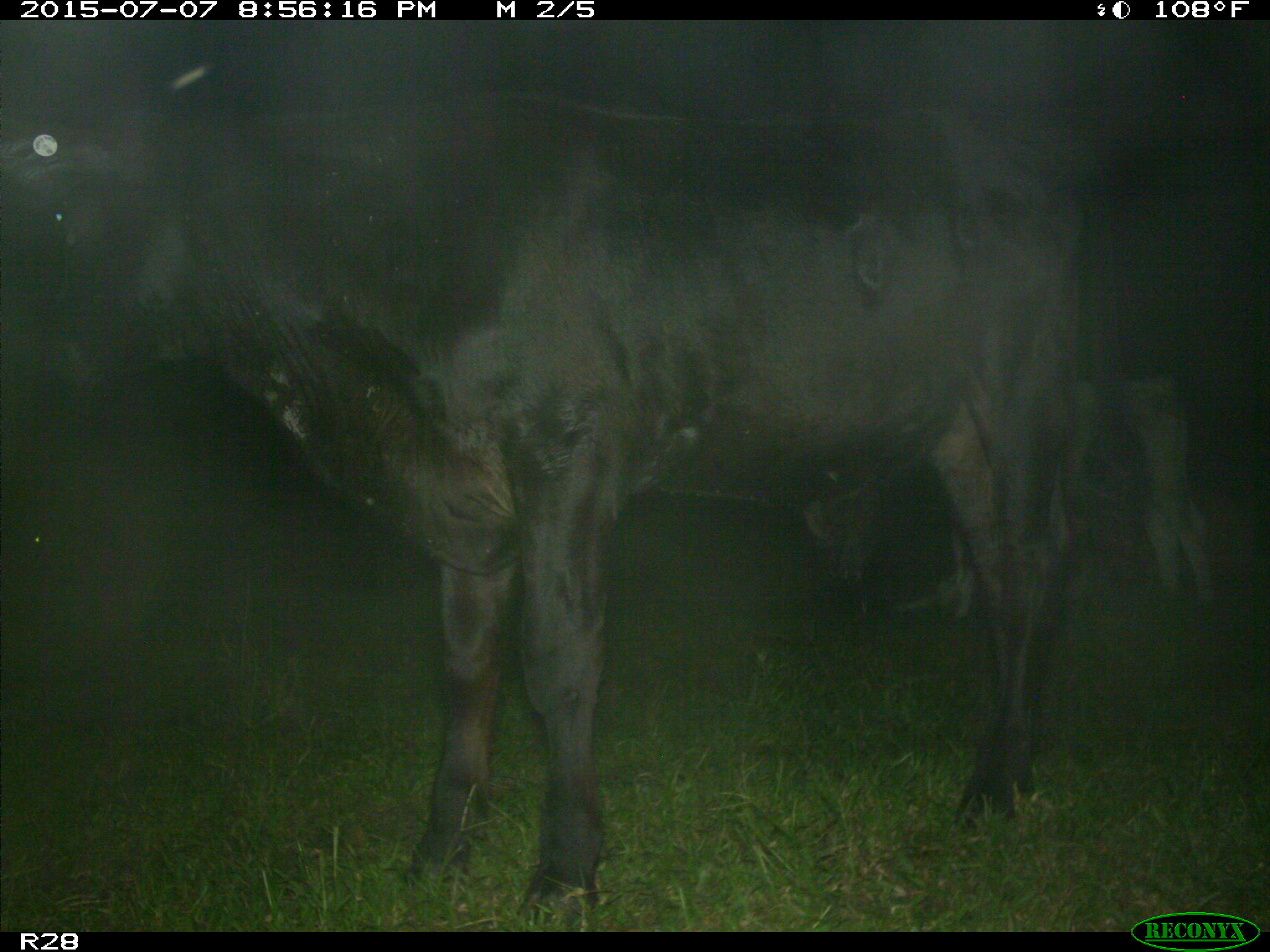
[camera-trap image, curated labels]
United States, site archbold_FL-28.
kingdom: Animalia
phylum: Chordata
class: Mammalia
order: Artiodactyla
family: Bovidae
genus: Bos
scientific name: Bos taurus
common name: domestic cow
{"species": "Bos taurus (domestic cow)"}